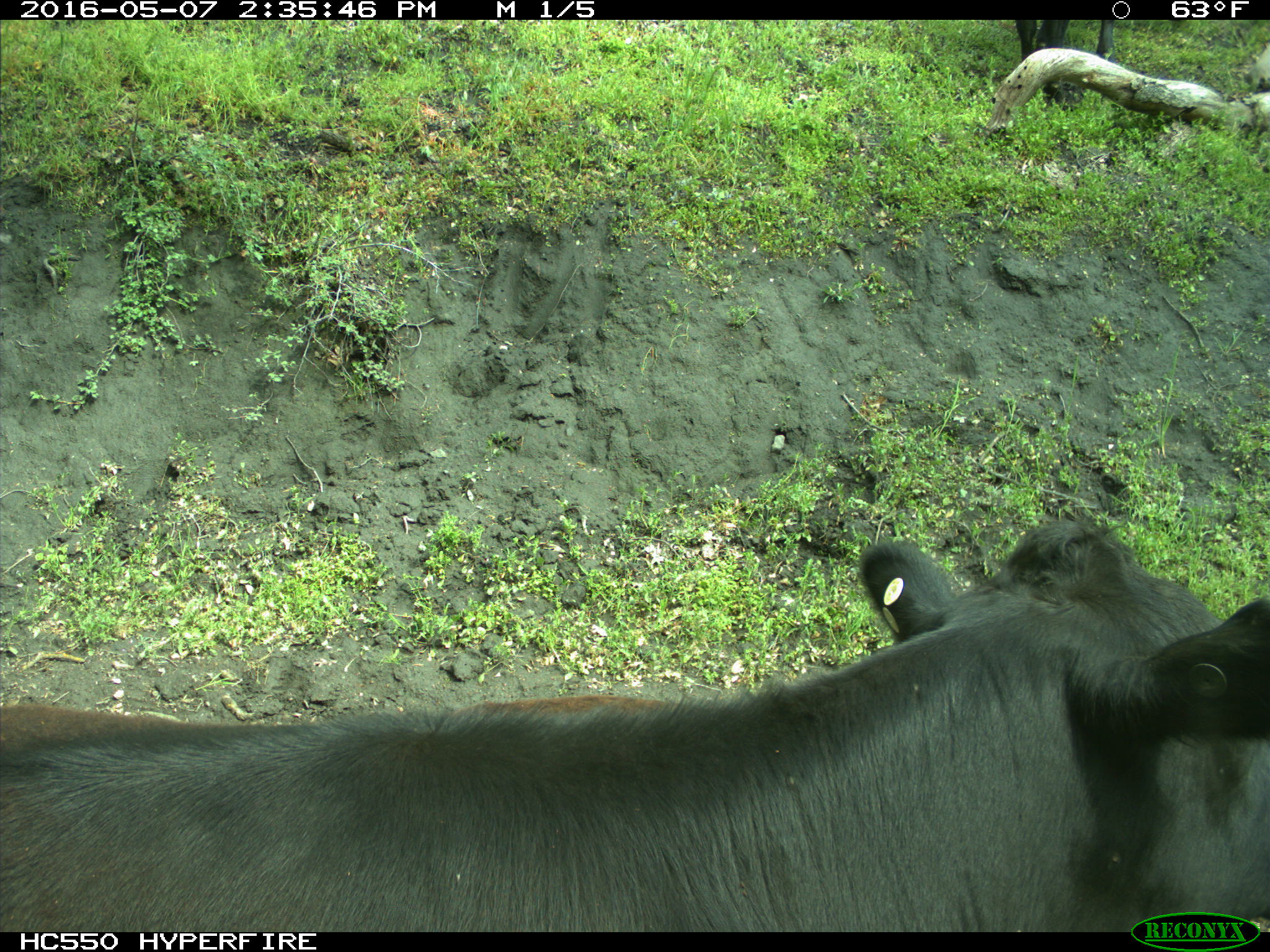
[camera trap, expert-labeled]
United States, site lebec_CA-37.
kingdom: Animalia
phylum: Chordata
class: Mammalia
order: Artiodactyla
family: Bovidae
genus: Bos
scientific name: Bos taurus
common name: domestic cow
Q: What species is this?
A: Bos taurus (domestic cow).